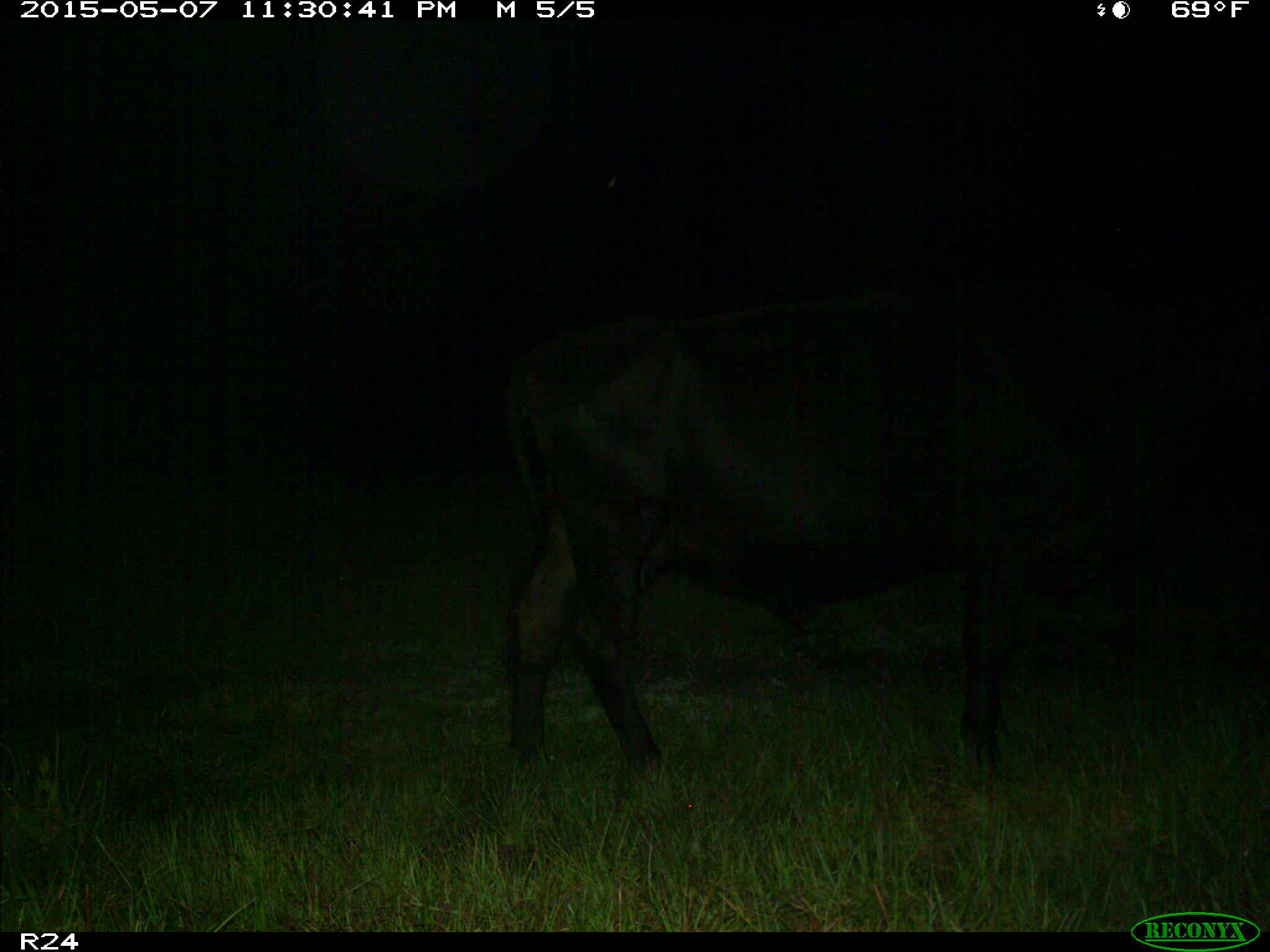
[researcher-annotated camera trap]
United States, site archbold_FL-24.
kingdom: Animalia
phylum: Chordata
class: Mammalia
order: Artiodactyla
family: Bovidae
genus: Bos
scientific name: Bos taurus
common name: domestic cow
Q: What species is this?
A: Bos taurus (domestic cow).